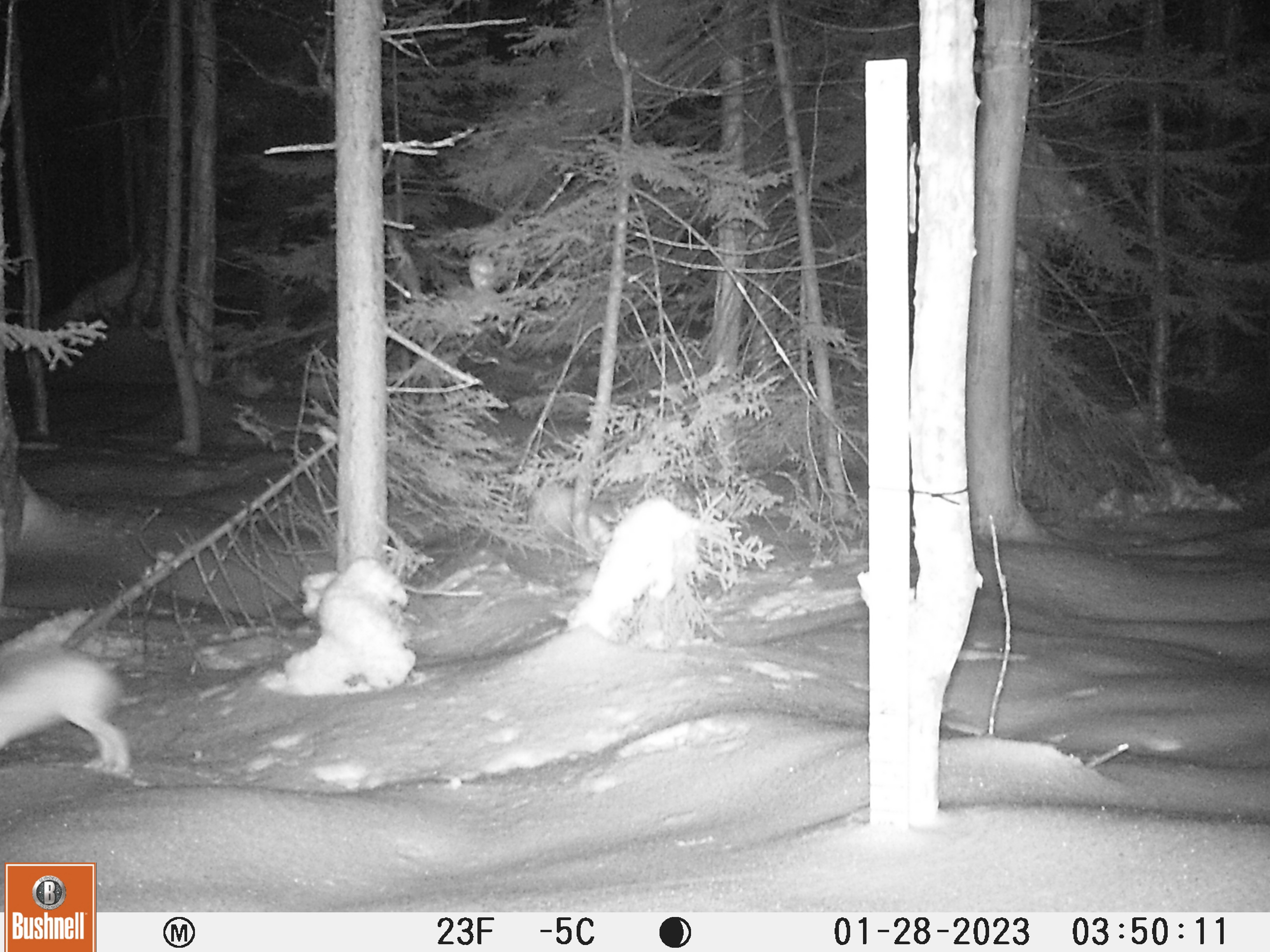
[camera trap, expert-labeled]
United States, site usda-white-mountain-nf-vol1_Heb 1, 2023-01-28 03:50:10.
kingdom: Animalia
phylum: Chordata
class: Mammalia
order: Lagomorpha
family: Leporidae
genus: Lepus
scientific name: Lepus americanus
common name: snowshoe hare